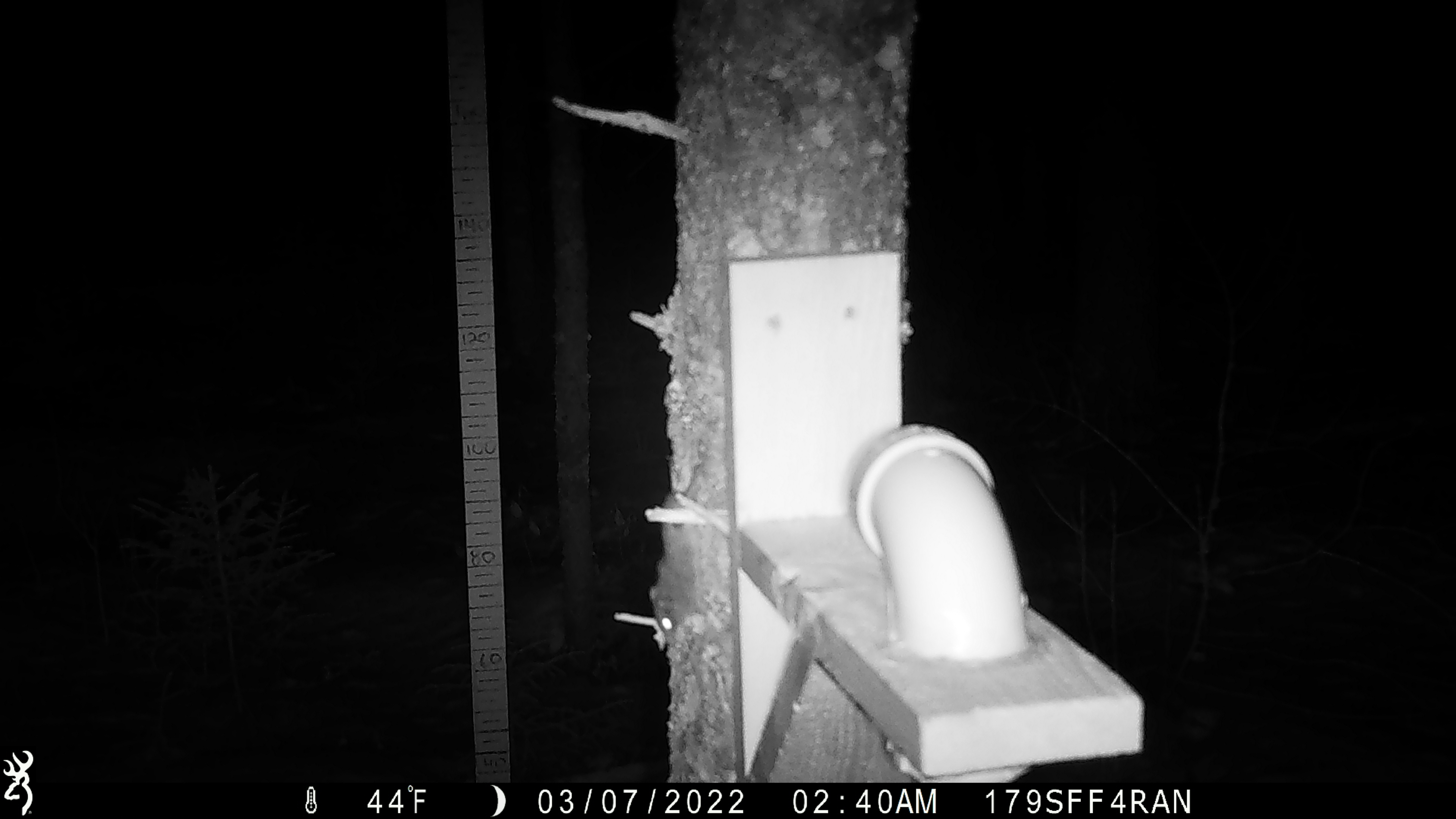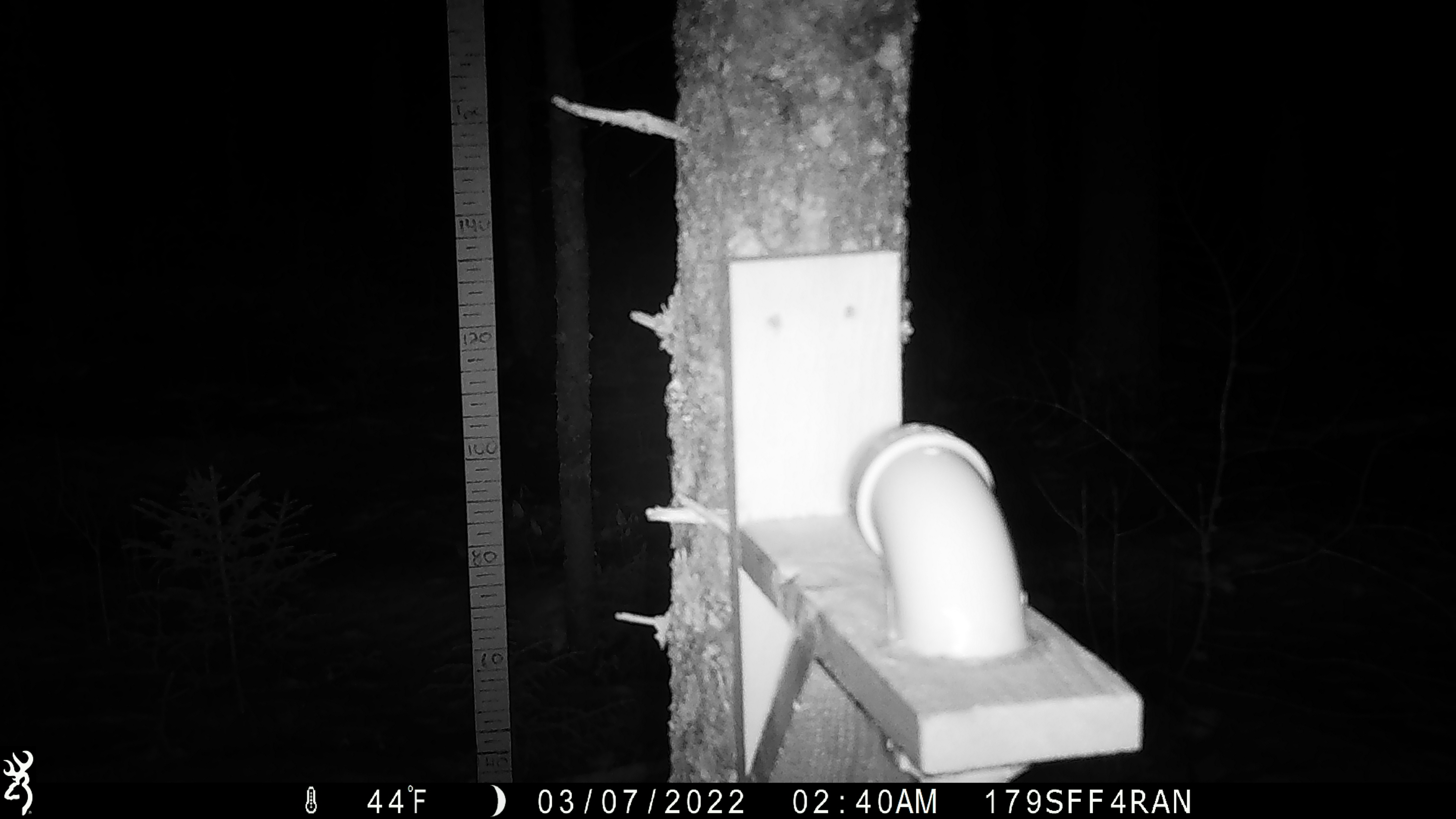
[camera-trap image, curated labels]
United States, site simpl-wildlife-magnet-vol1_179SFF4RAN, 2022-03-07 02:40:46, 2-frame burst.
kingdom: Animalia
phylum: Chordata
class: Mammalia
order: Rodentia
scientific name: Rodentia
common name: mouse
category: mouse sp.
Mouse sp. (mouse) (Rodentia).